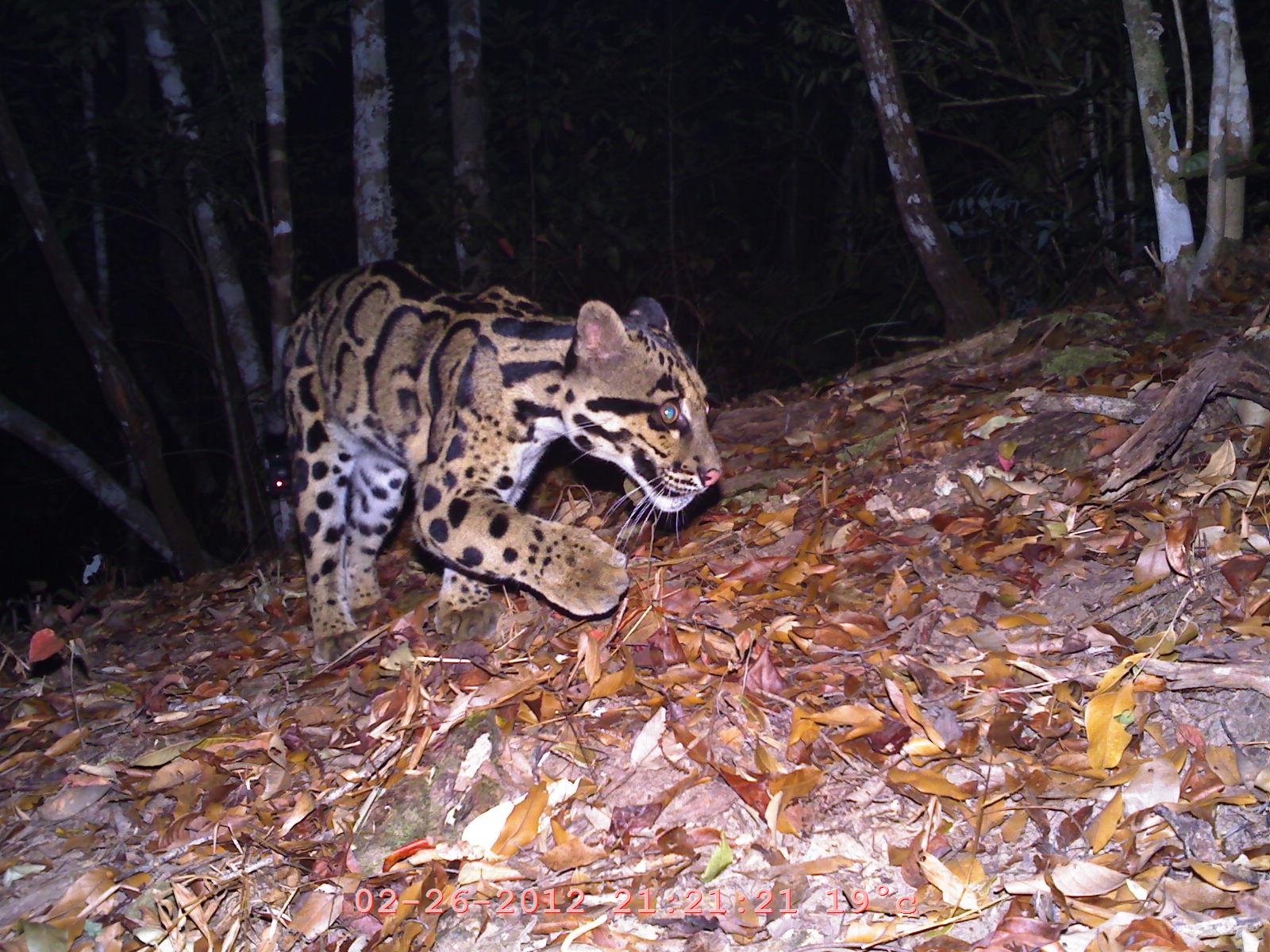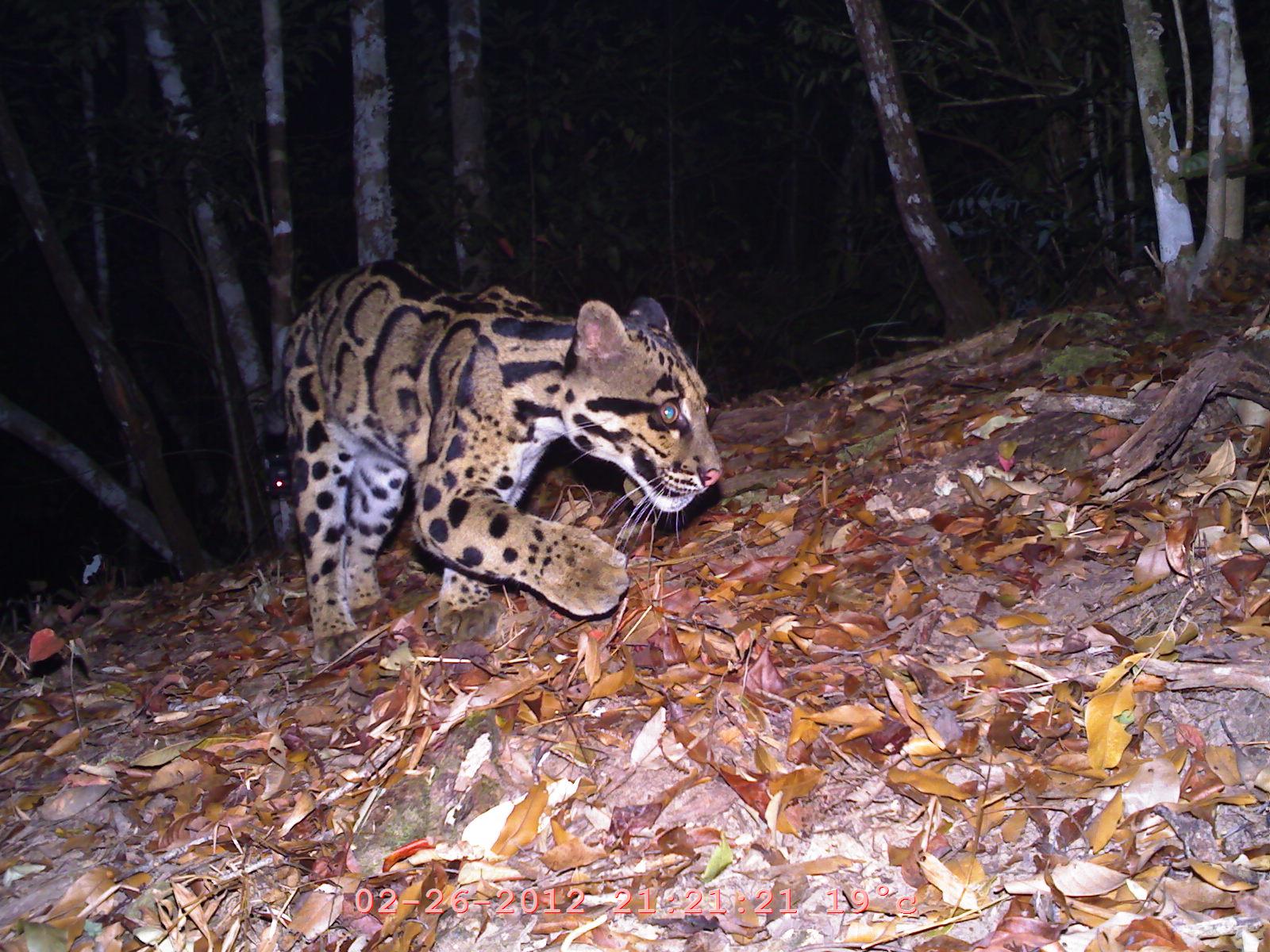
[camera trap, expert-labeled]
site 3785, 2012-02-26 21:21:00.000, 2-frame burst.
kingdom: Animalia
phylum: Chordata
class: Mammalia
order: Carnivora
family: Felidae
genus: Neofelis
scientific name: Neofelis nebulosa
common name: mainland clouded leopard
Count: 1.